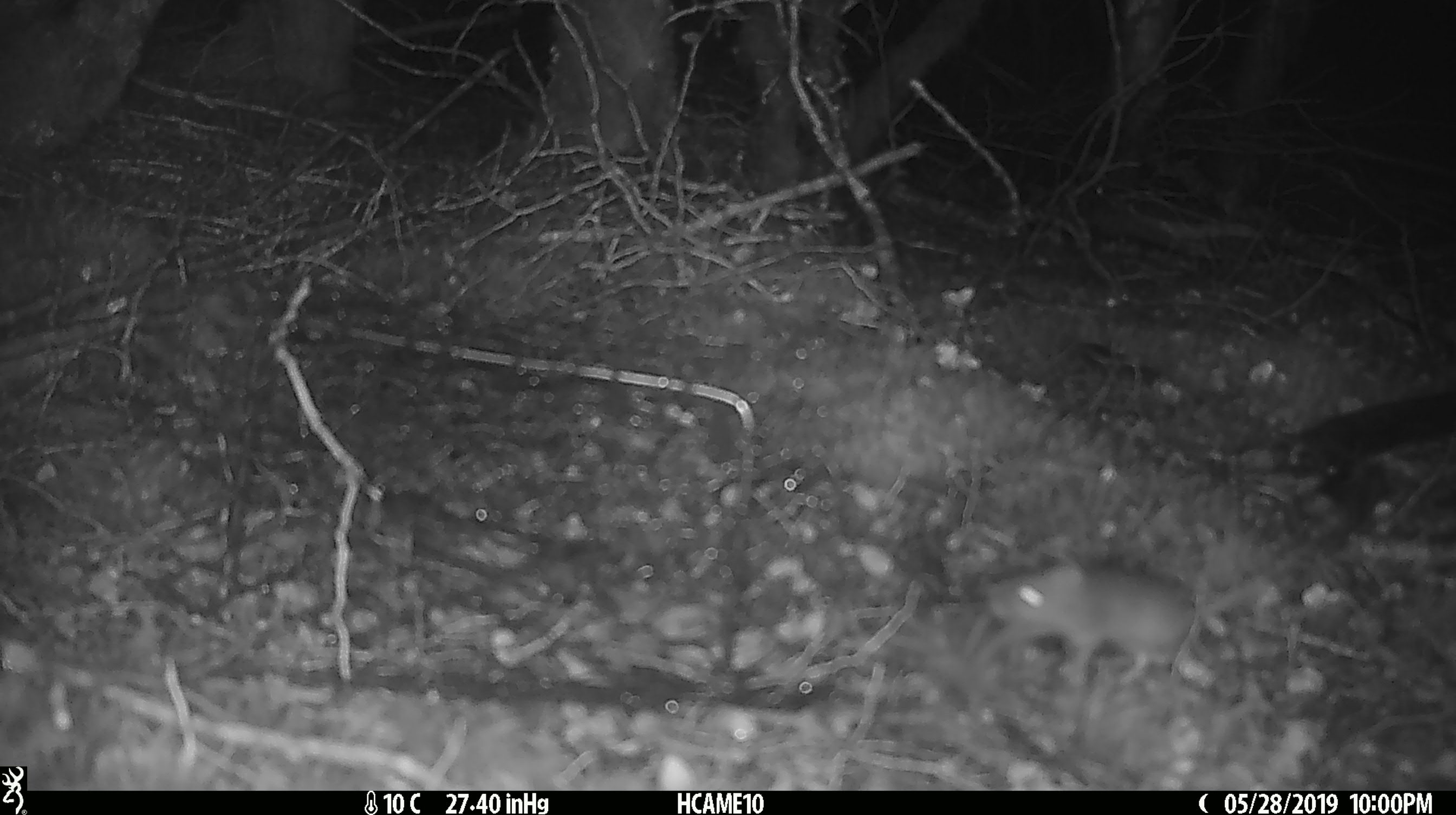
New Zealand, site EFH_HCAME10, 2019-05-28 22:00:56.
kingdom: Animalia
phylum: Chordata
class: Mammalia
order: Rodentia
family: Muridae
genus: Mus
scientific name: Mus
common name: mouse